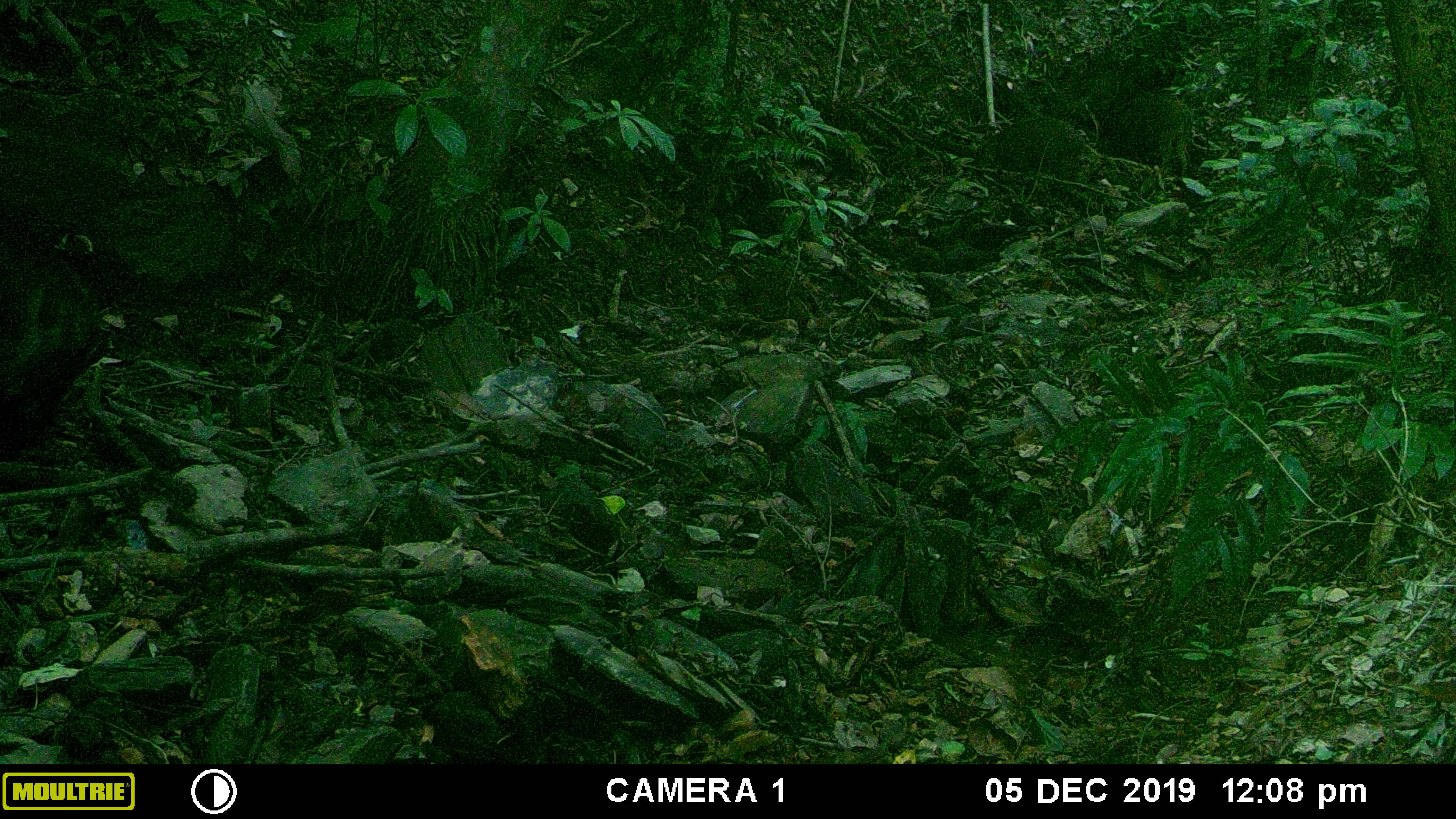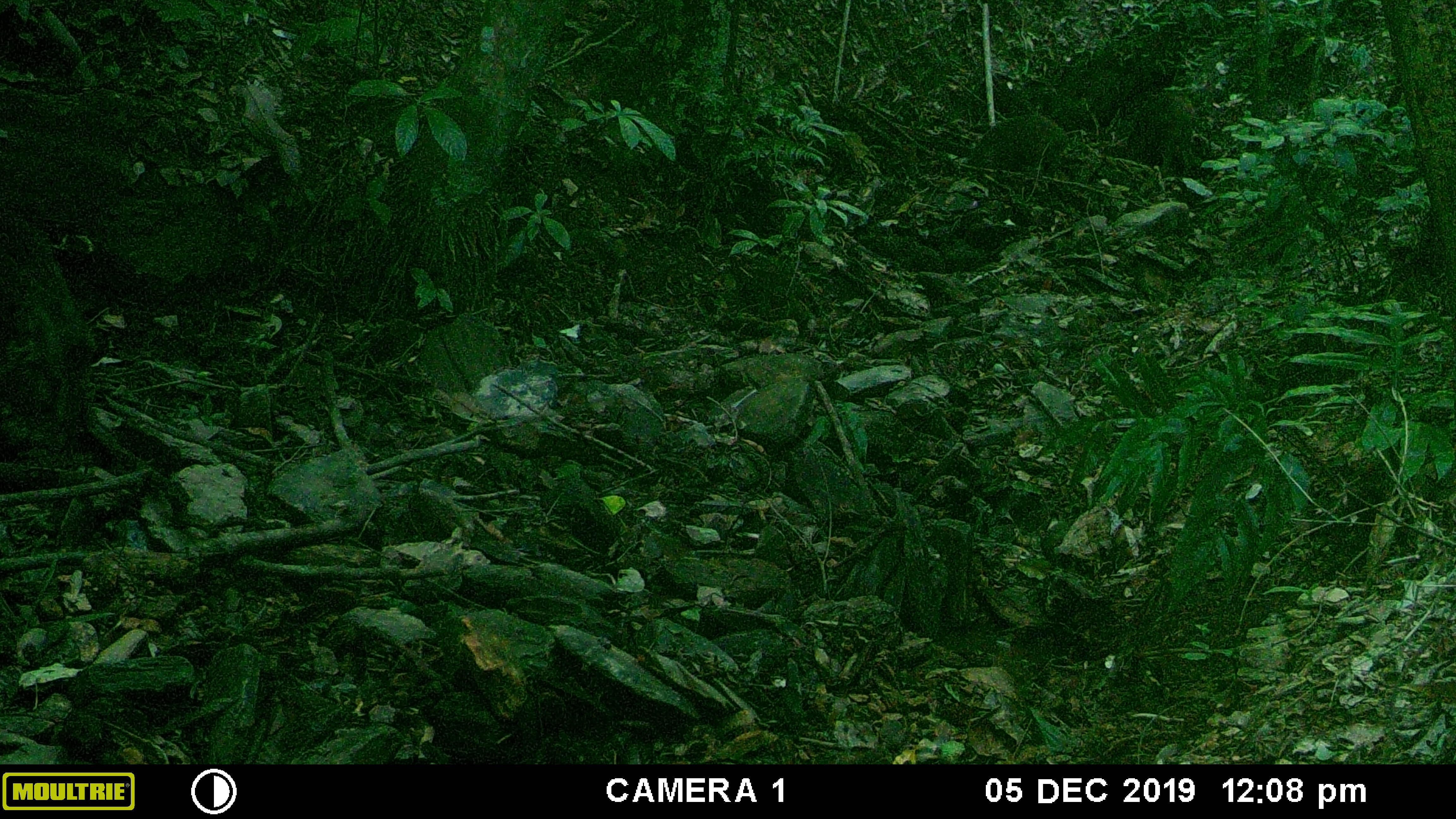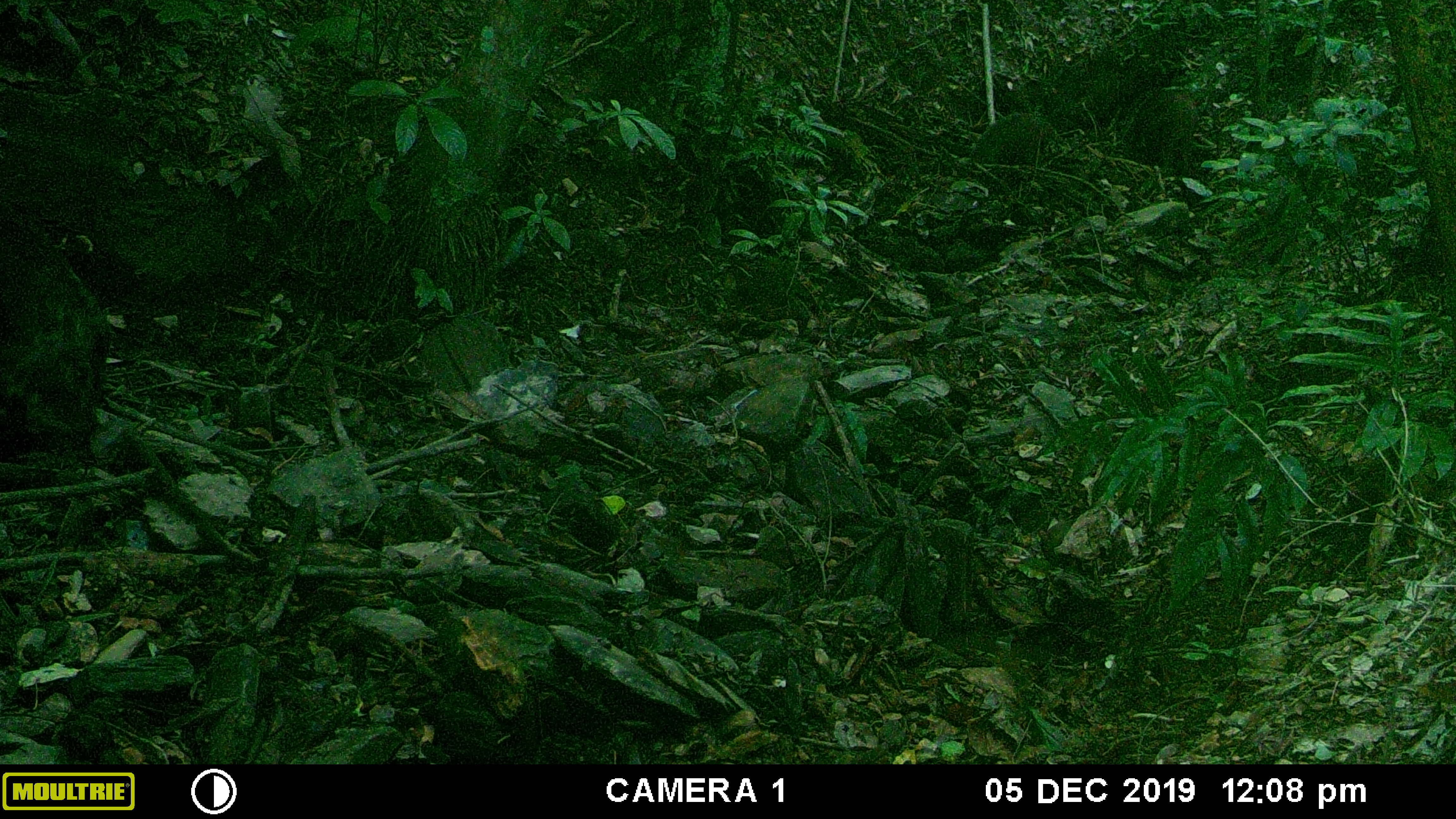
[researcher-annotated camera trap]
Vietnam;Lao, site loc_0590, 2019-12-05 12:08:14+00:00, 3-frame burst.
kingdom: Animalia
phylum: Chordata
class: Mammalia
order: Artiodactyla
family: Suidae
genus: Sus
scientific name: Sus scrofa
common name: eurasian wild pig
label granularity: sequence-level